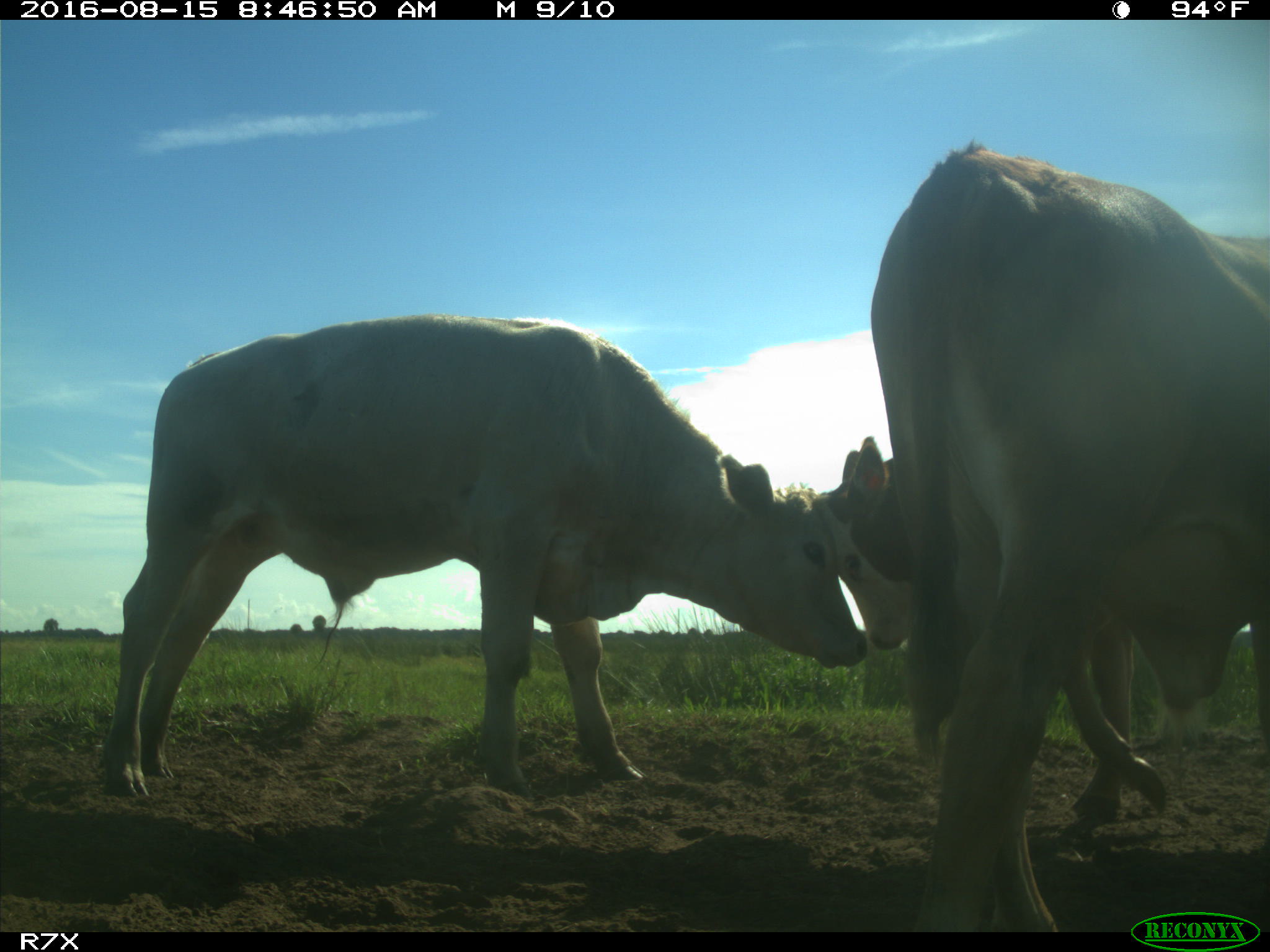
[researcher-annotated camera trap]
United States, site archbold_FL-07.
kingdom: Animalia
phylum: Chordata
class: Mammalia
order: Artiodactyla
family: Bovidae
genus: Bos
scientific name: Bos taurus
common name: domestic cow